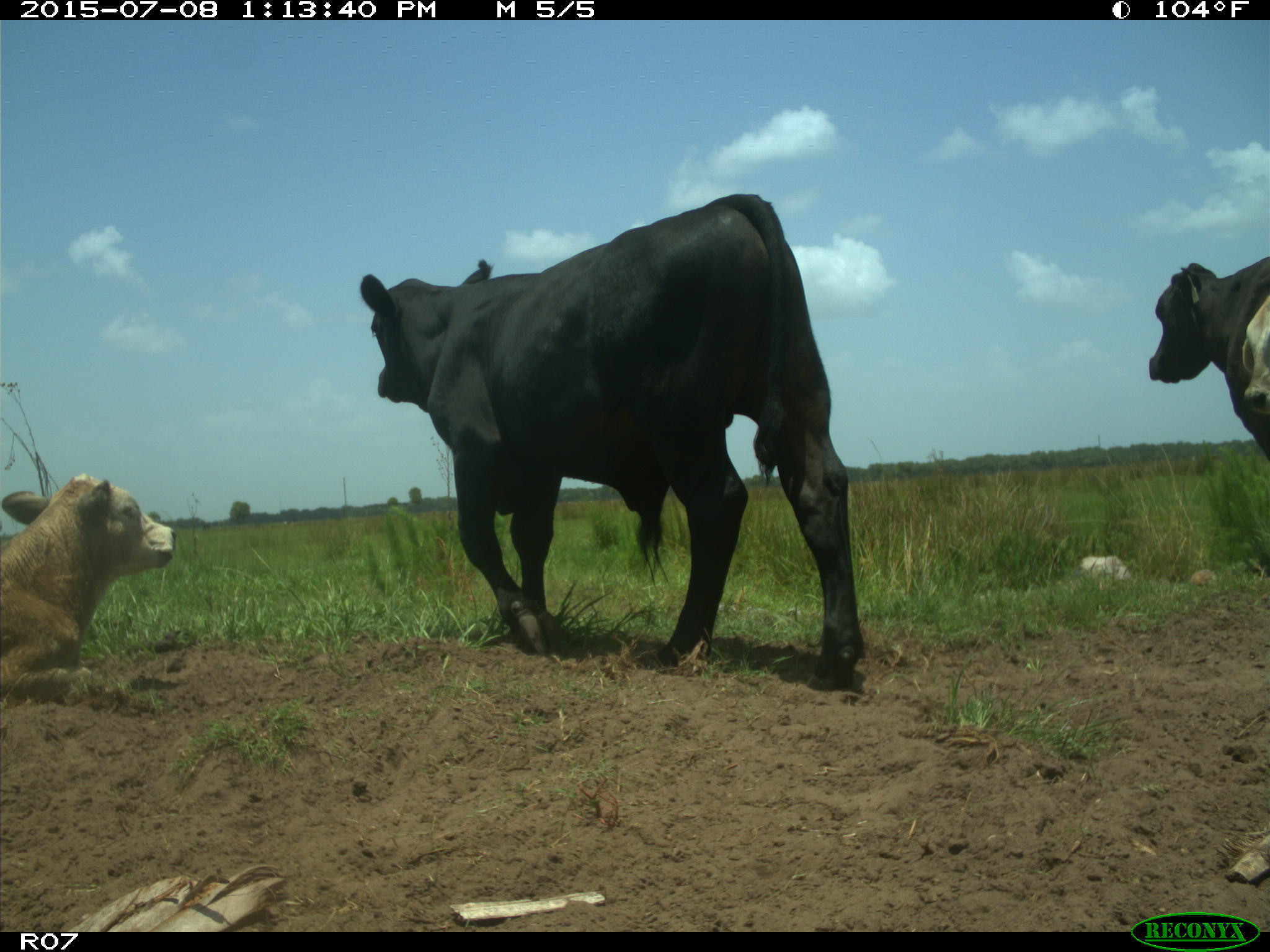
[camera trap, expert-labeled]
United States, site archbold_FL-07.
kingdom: Animalia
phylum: Chordata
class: Mammalia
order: Artiodactyla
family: Bovidae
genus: Bos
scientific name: Bos taurus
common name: domestic cow